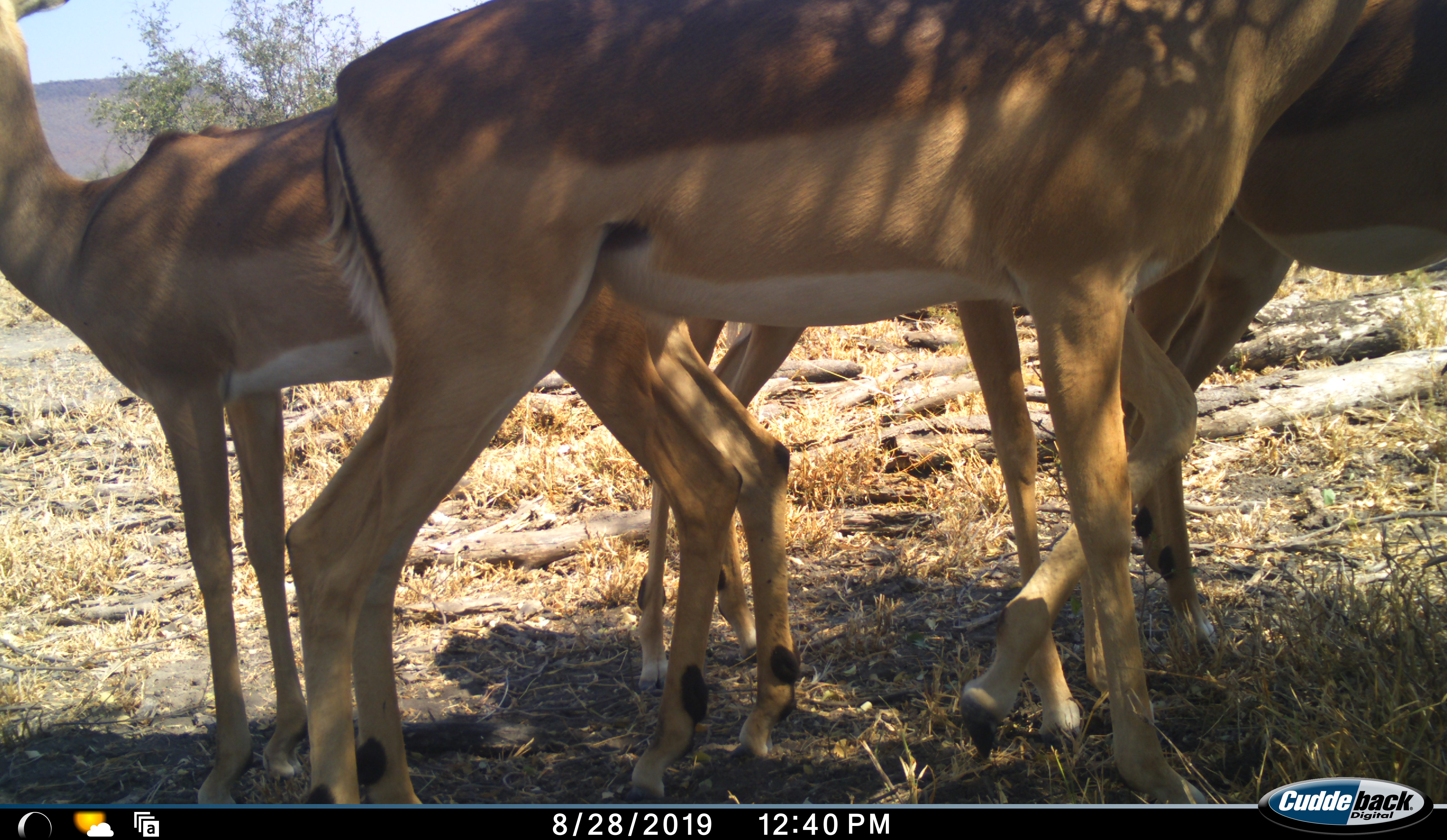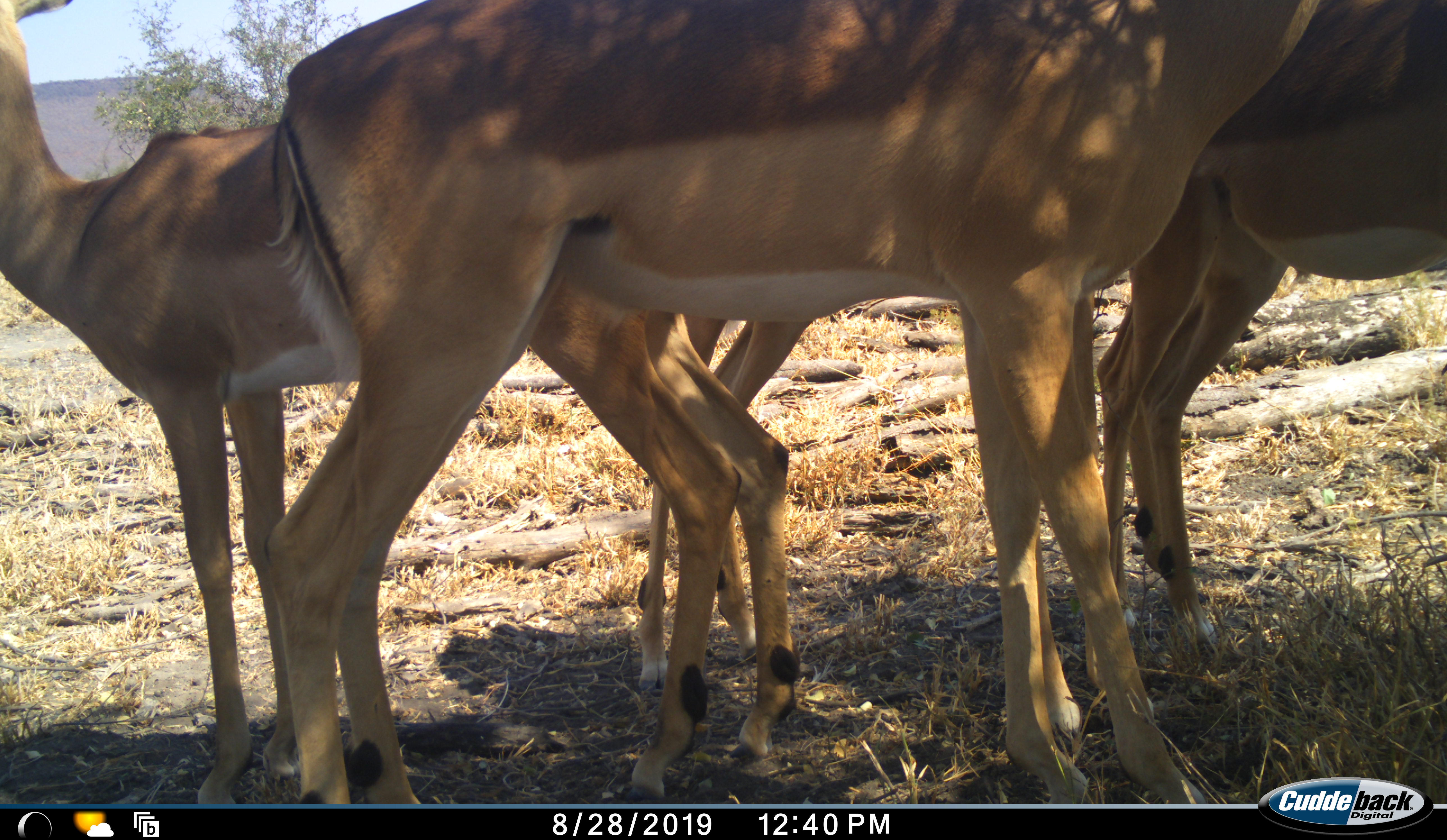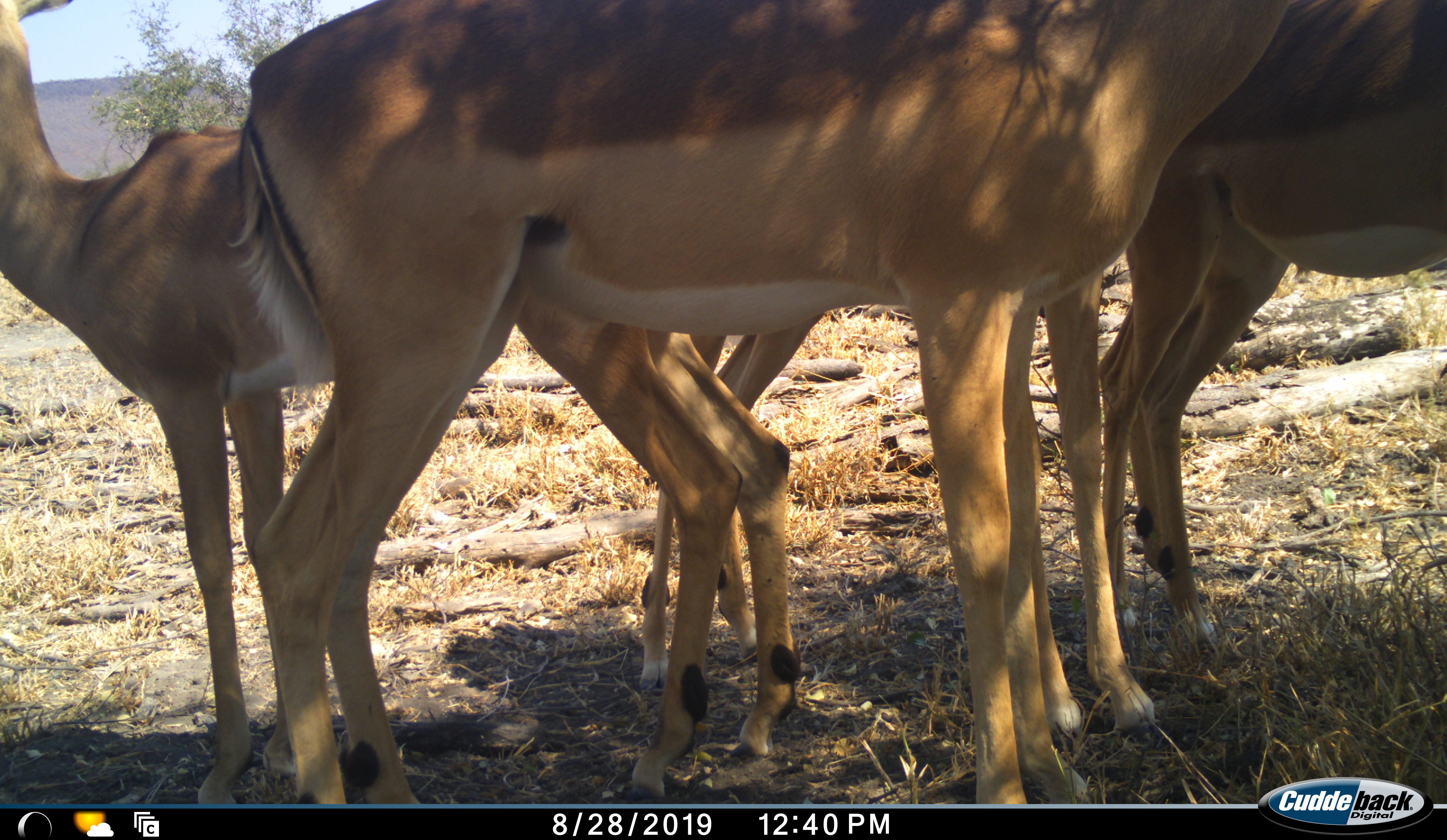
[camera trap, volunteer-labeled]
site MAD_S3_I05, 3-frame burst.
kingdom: Animalia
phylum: Chordata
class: Mammalia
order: Artiodactyla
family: Bovidae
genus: Aepyceros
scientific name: Aepyceros melampus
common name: impala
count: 4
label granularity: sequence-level